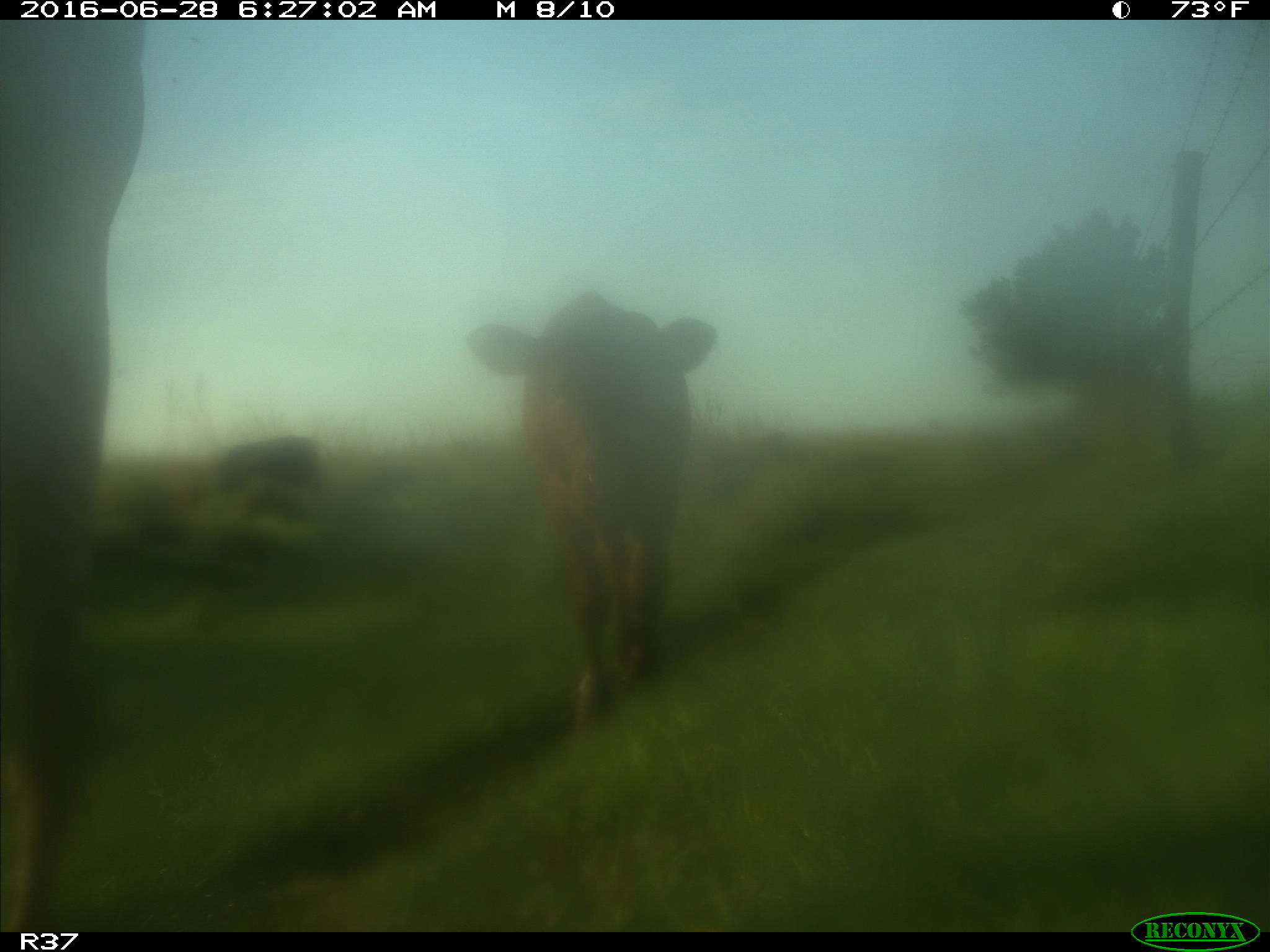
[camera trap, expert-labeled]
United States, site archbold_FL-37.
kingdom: Animalia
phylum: Chordata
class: Mammalia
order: Artiodactyla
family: Bovidae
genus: Bos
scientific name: Bos taurus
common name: domestic cow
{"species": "Bos taurus (domestic cow)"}